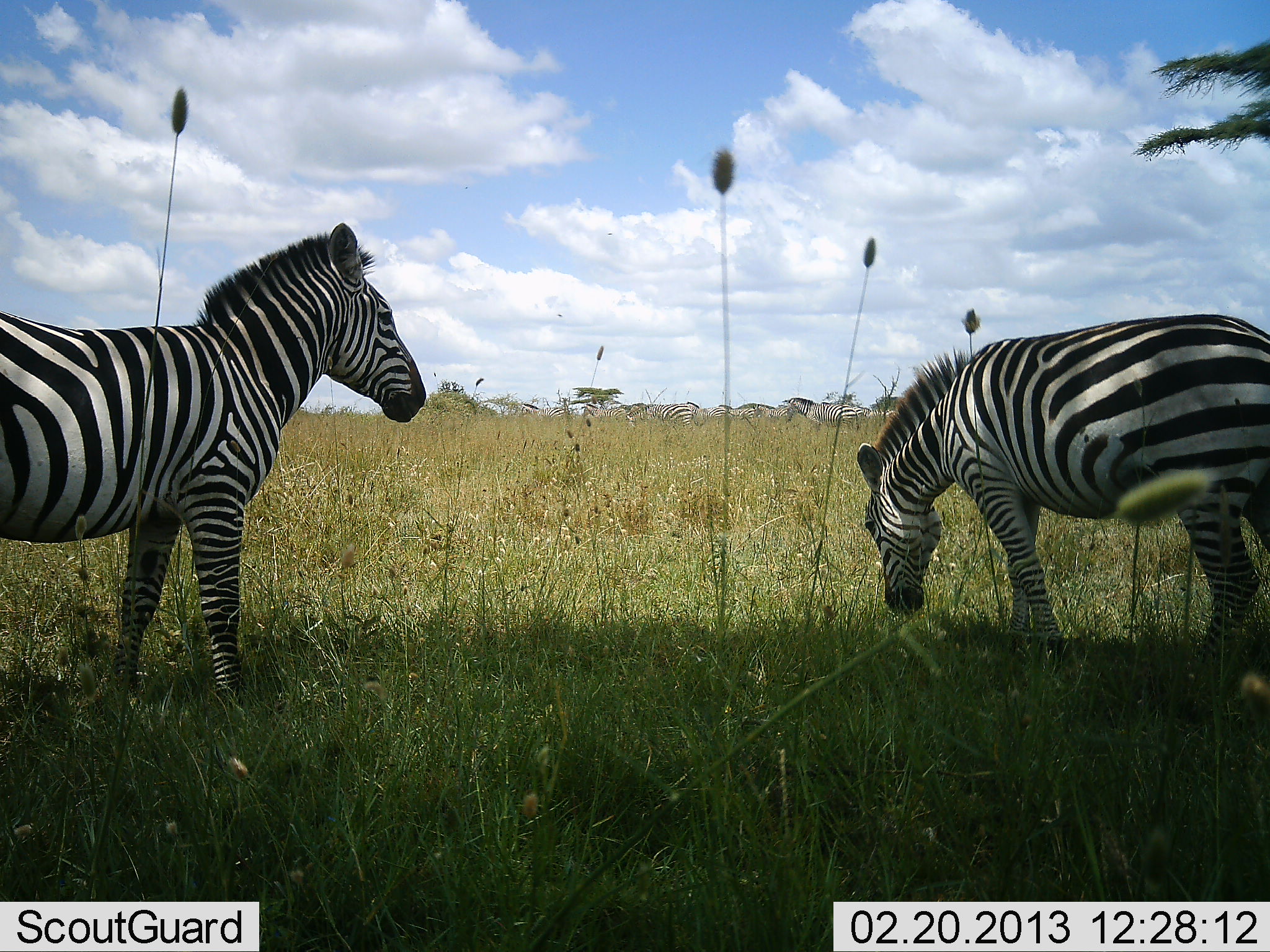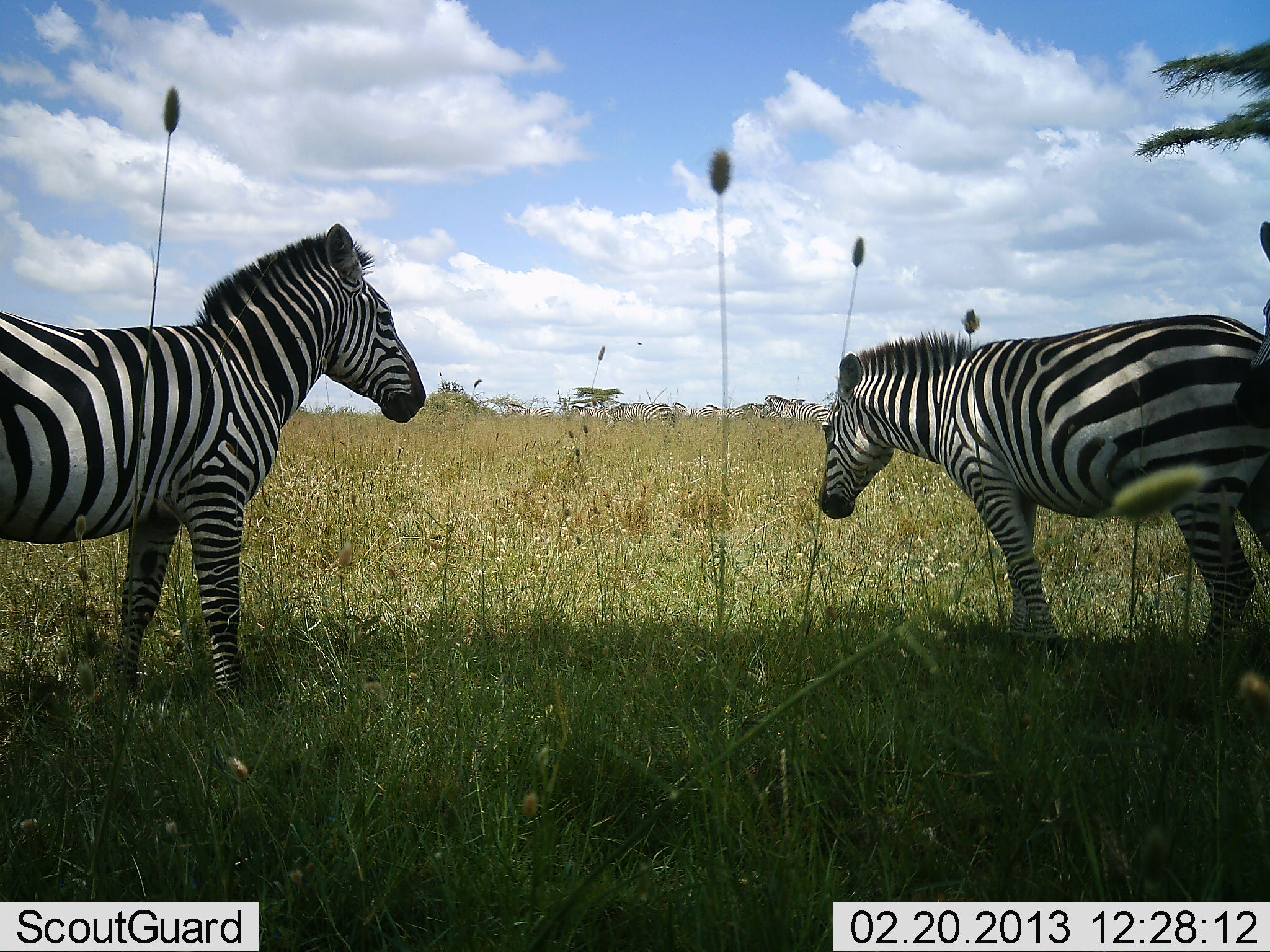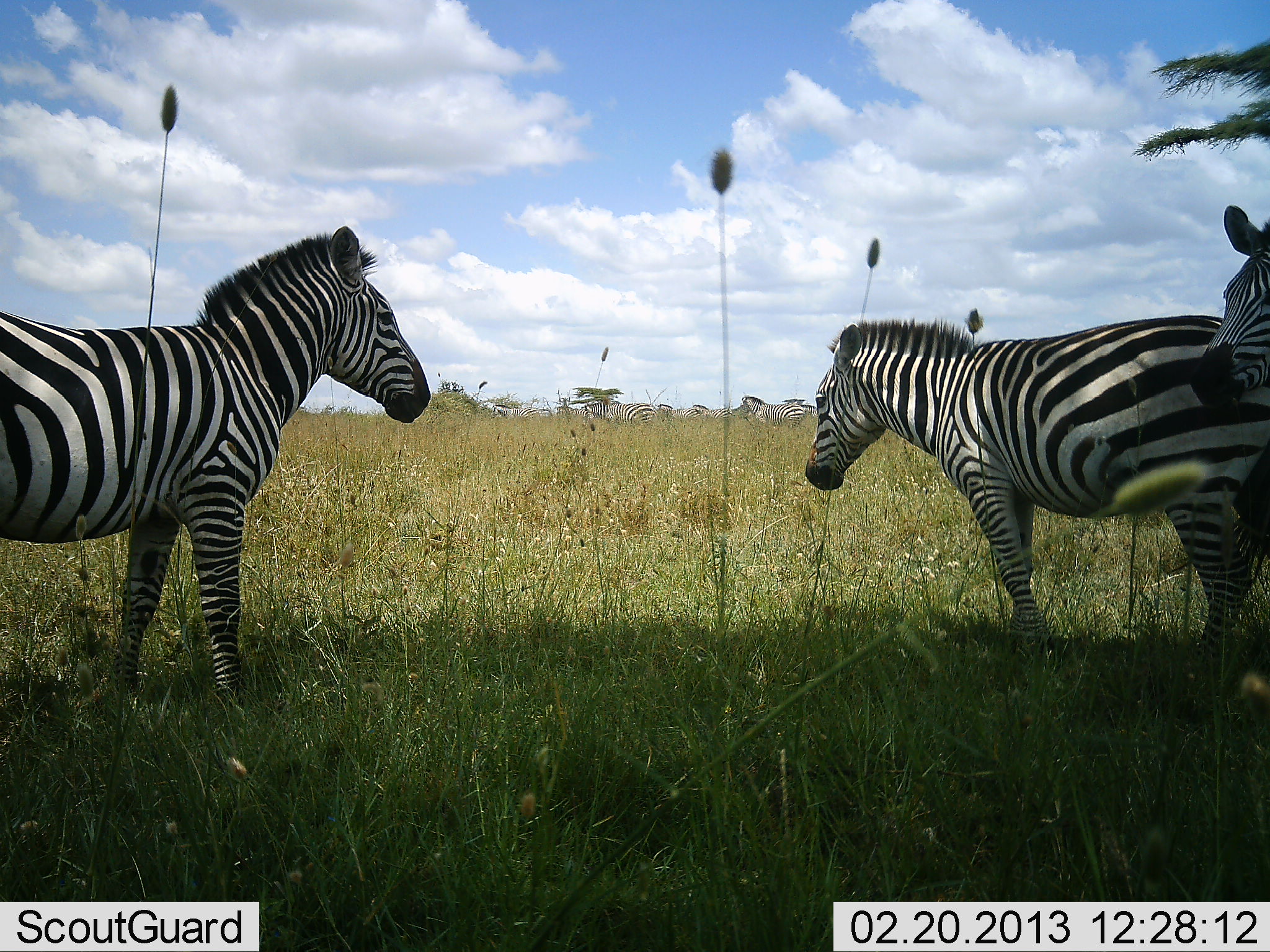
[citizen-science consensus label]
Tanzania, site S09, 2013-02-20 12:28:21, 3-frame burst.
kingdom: Animalia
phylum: Chordata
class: Mammalia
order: Perissodactyla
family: Equidae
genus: Equus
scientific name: Equus quagga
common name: plains zebra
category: zebra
Zebra (plains zebra) (Equus quagga), count 7. Behavior (volunteer vote fractions): standing 89%, resting 11%, moving 39%, interacting 6%. Young present (vote fraction): 0%. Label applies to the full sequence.